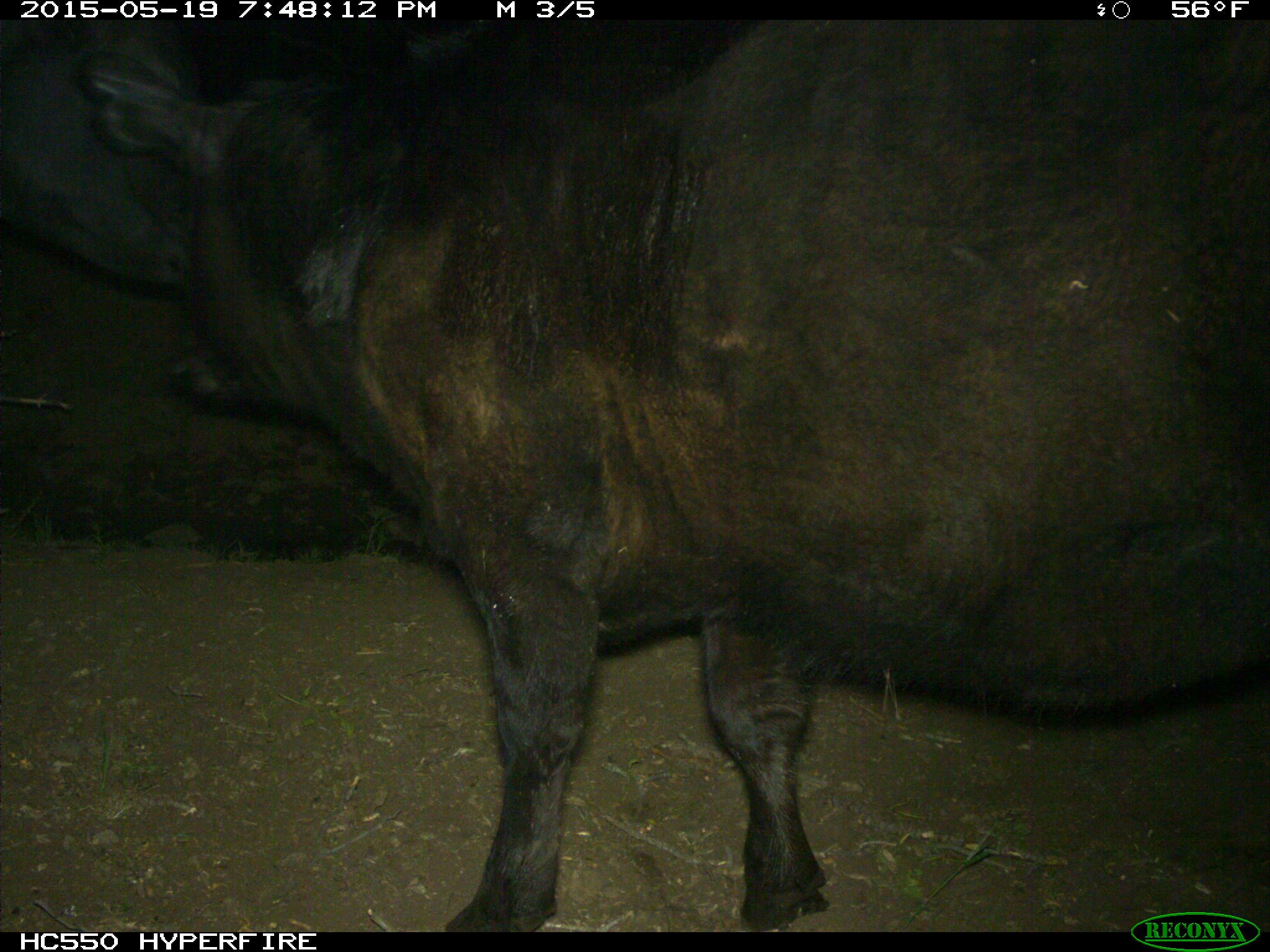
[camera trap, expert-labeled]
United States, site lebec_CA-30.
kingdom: Animalia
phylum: Chordata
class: Mammalia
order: Artiodactyla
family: Bovidae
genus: Bos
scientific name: Bos taurus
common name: domestic cow